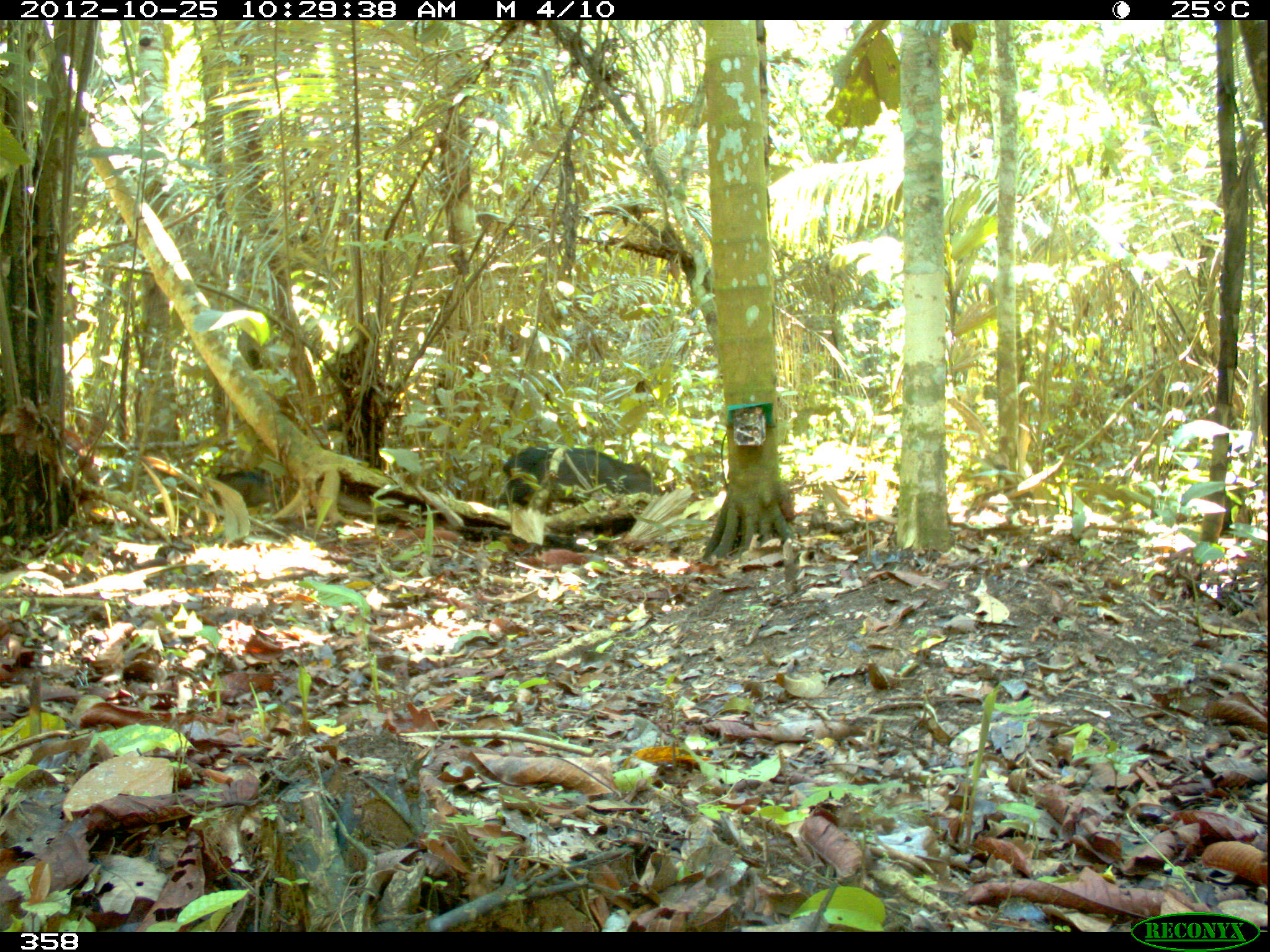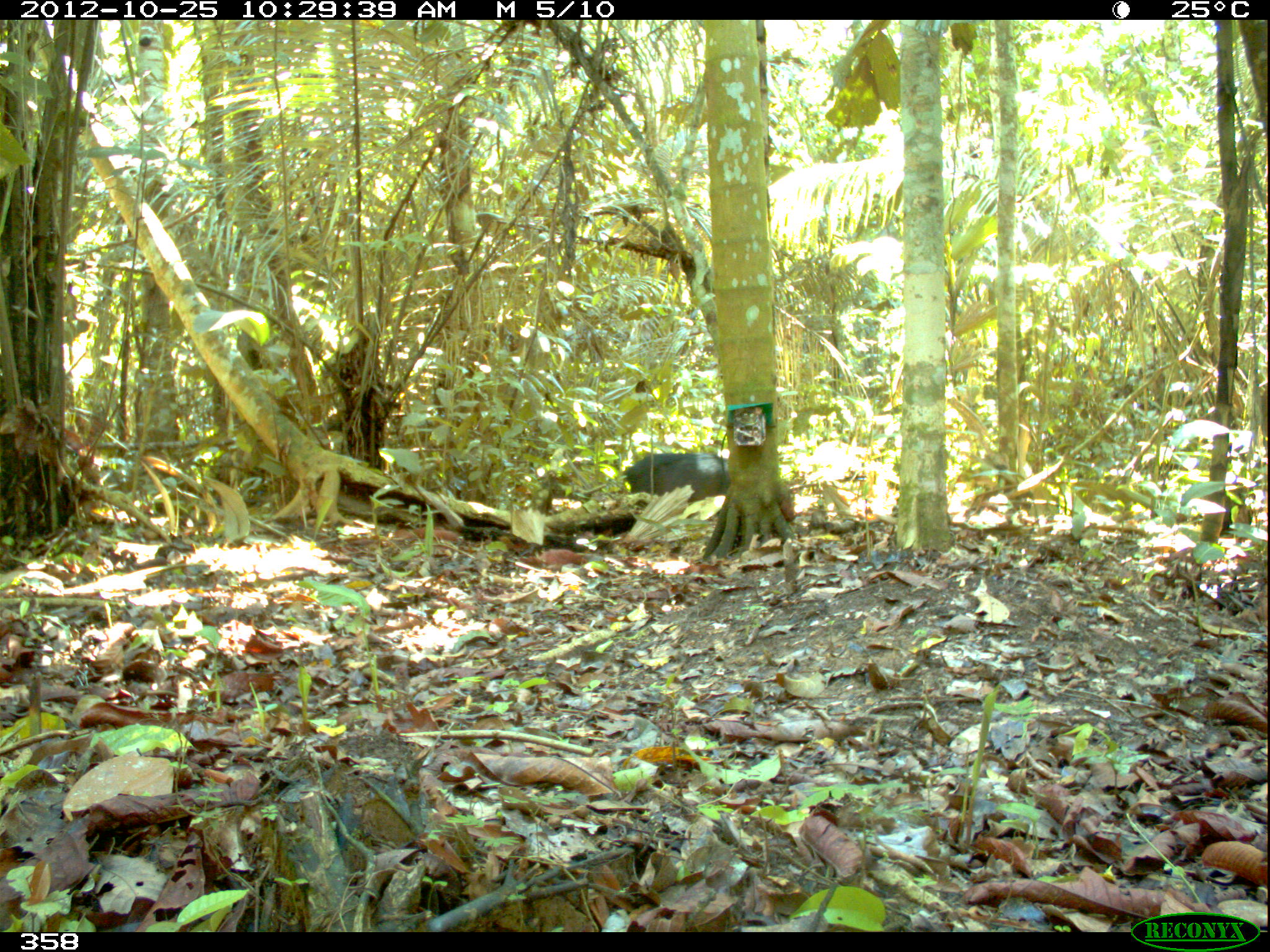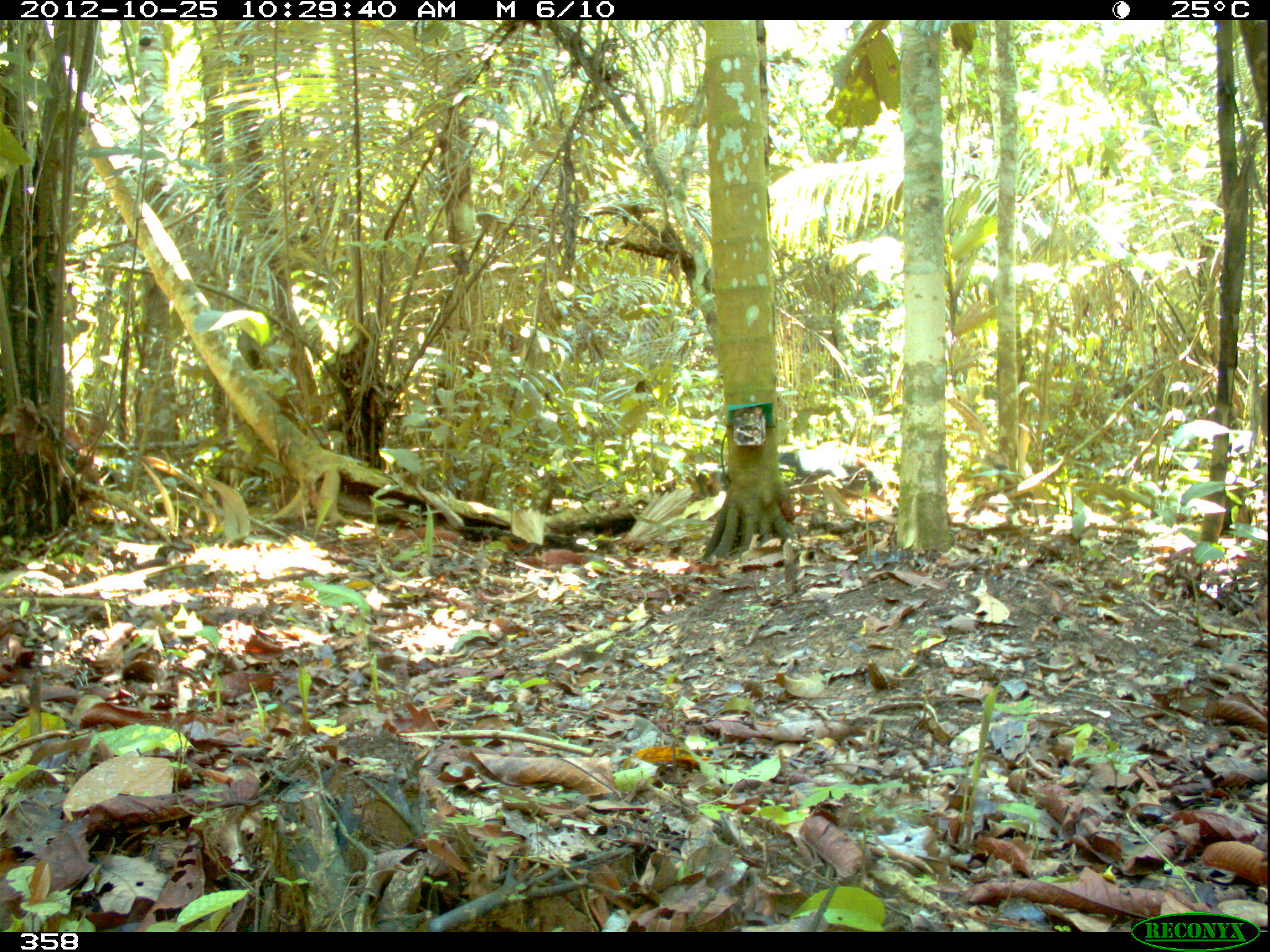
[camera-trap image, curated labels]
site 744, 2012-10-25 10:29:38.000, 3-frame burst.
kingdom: Animalia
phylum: Chordata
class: Mammalia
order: Artiodactyla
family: Tayassuidae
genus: Tayassu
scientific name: Tayassu pecari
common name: white-lipped peccary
Tayassu pecari (white-lipped peccary).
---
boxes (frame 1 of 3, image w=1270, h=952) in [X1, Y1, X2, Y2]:
tayassu pecari: [502, 444, 666, 505]; [218, 470, 281, 510]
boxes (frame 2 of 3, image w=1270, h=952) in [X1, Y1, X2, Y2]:
tayassu pecari: [625, 452, 732, 502]